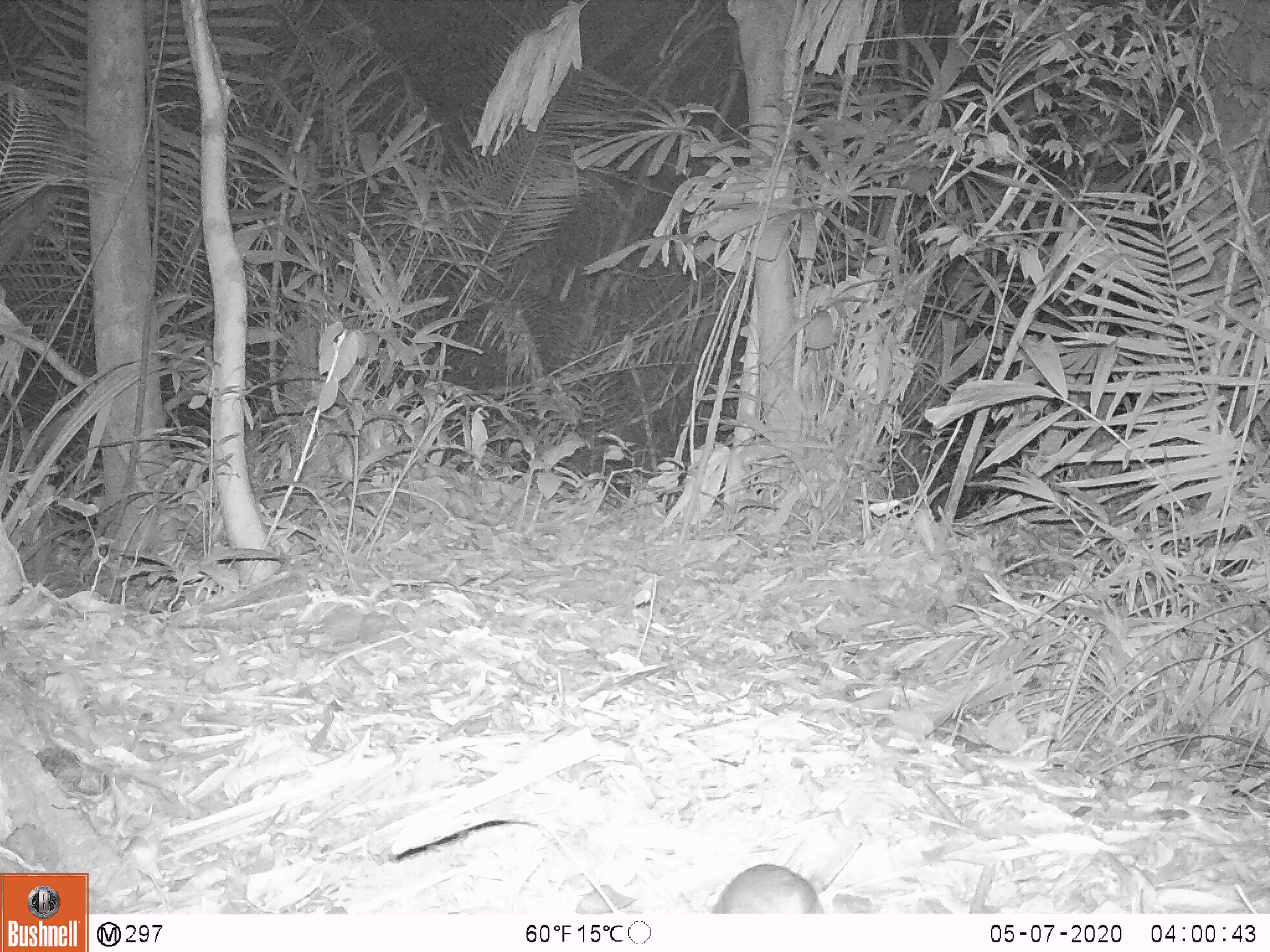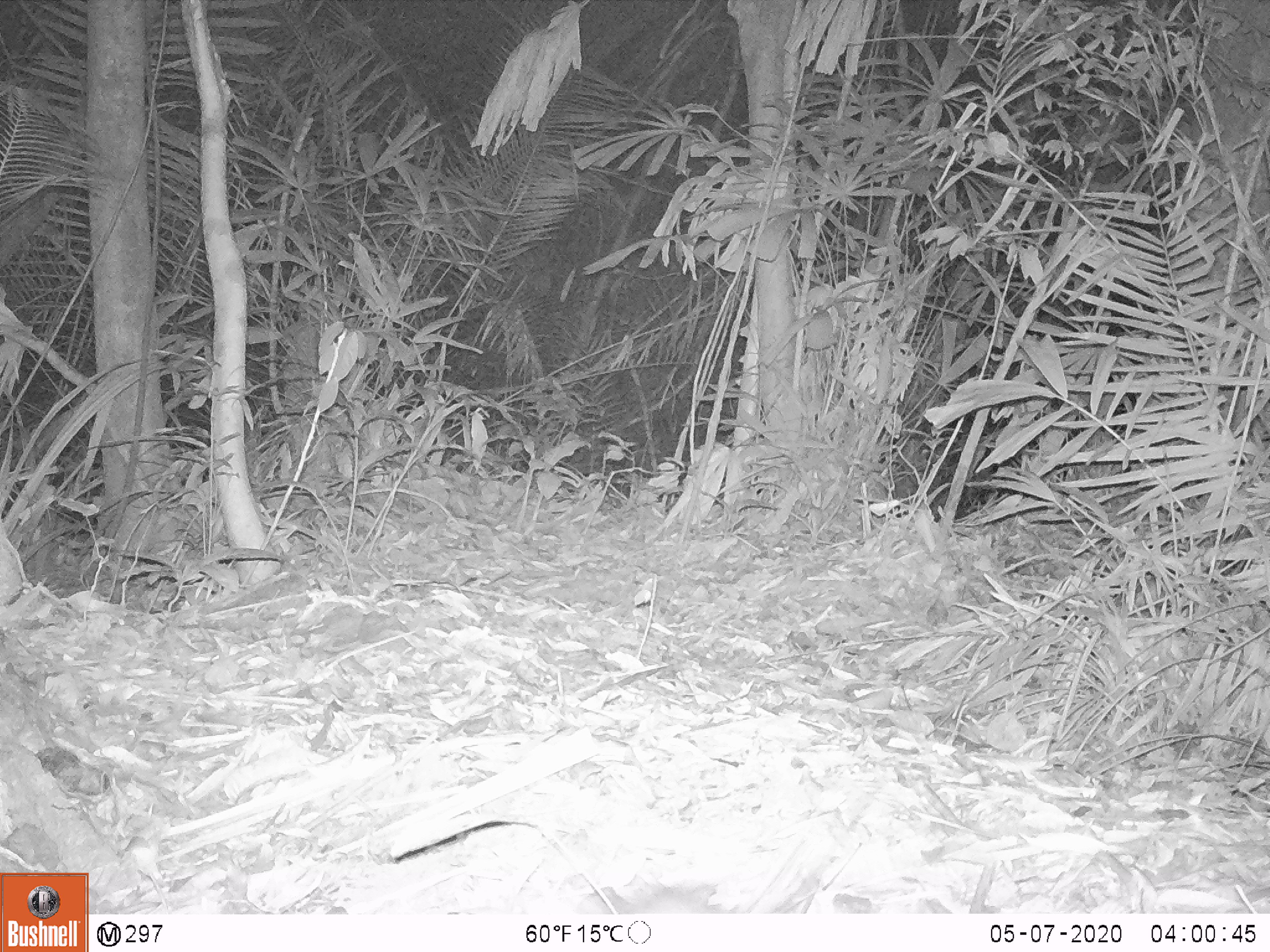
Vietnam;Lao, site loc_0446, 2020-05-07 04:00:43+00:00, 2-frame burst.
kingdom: Animalia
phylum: Chordata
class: Mammalia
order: Rodentia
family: Muridae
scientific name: Muridae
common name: old-world mice and rats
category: unidentified murid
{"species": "unidentified murid (old-world mice and rats) (Muridae)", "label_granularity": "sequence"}